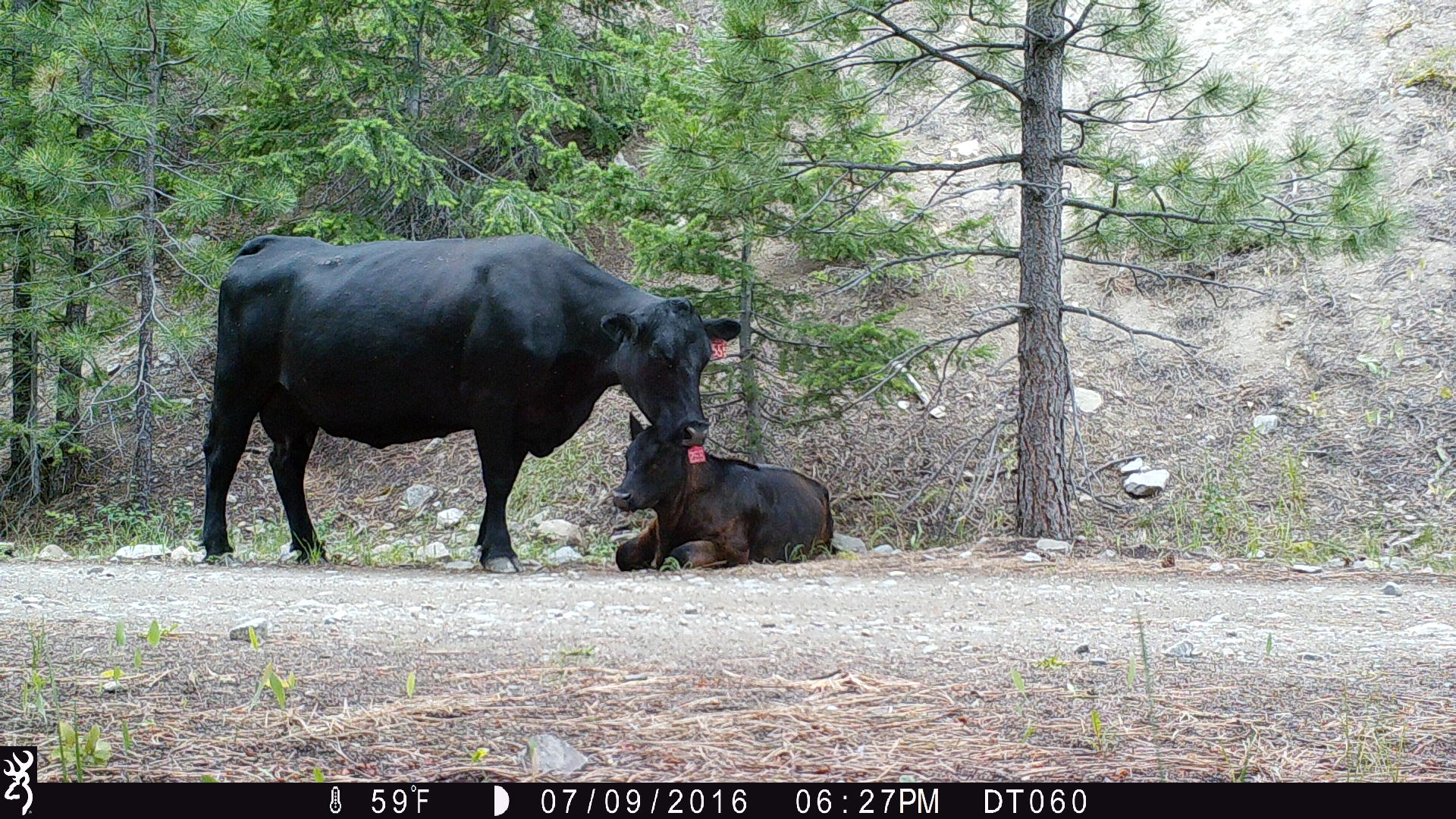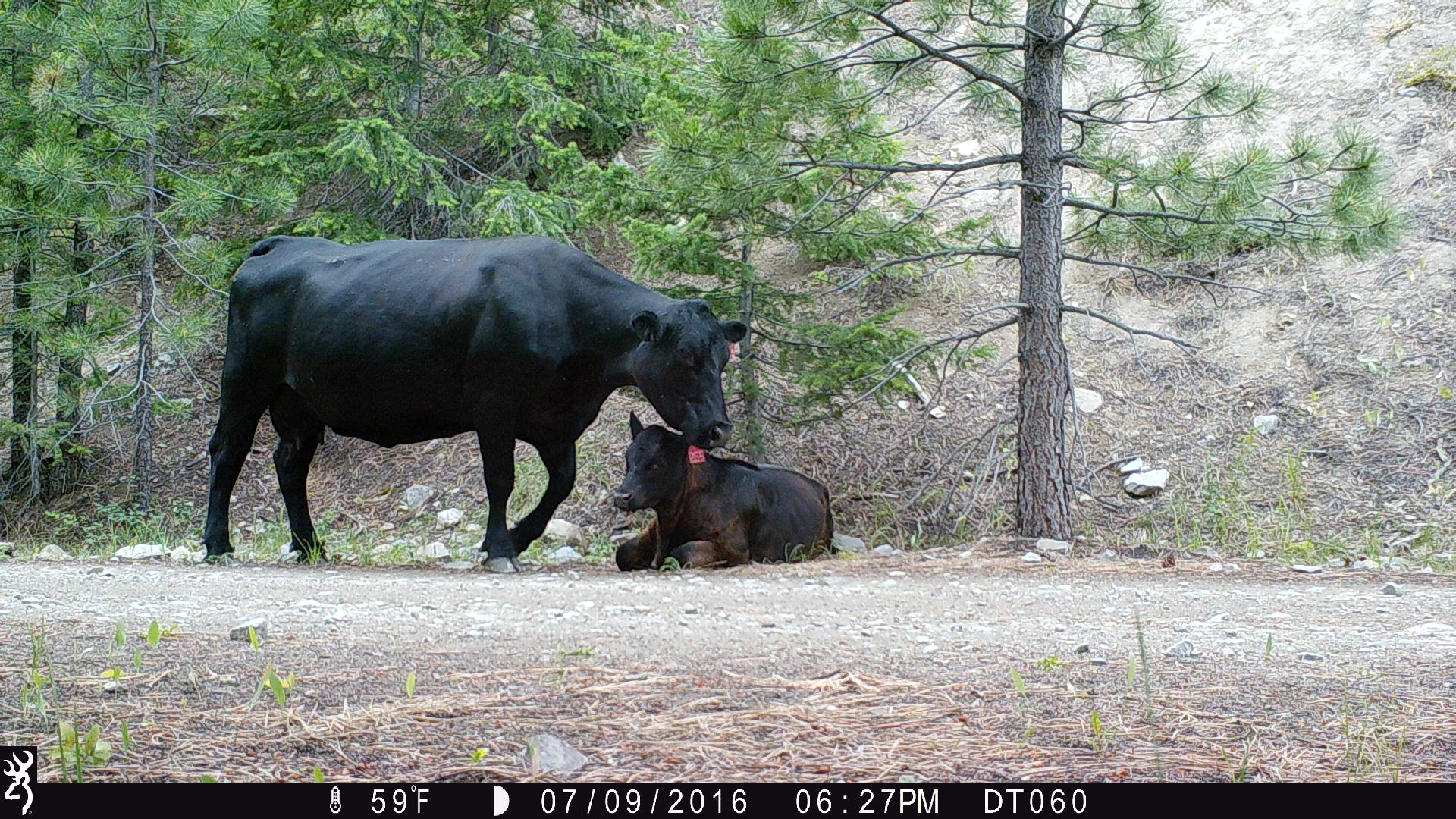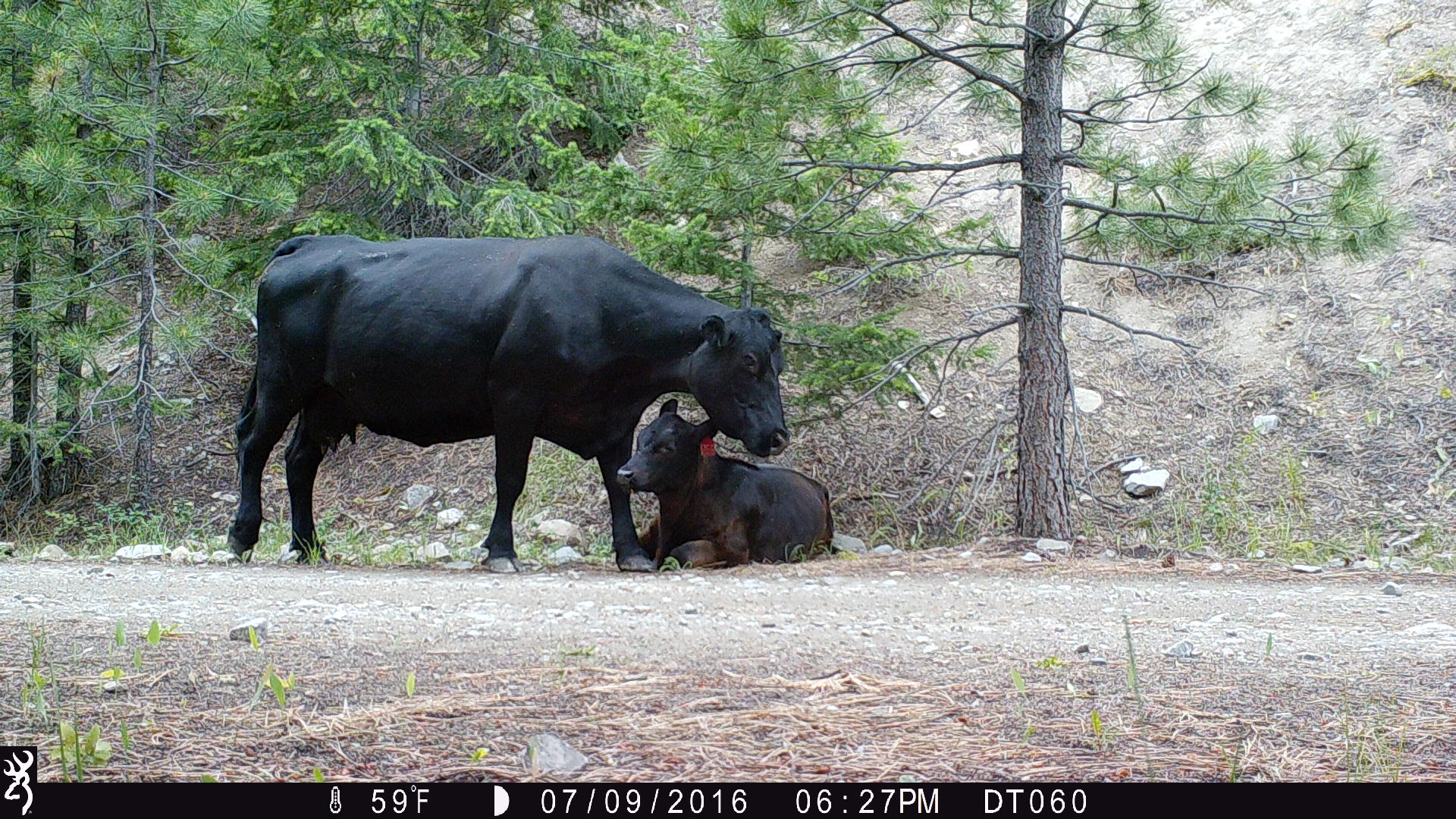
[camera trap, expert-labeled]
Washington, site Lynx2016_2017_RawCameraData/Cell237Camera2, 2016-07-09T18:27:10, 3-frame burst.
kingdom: Animalia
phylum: Chordata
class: Mammalia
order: Artiodactyla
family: Bovidae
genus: Bos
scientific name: Bos taurus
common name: domestic cattle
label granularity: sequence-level